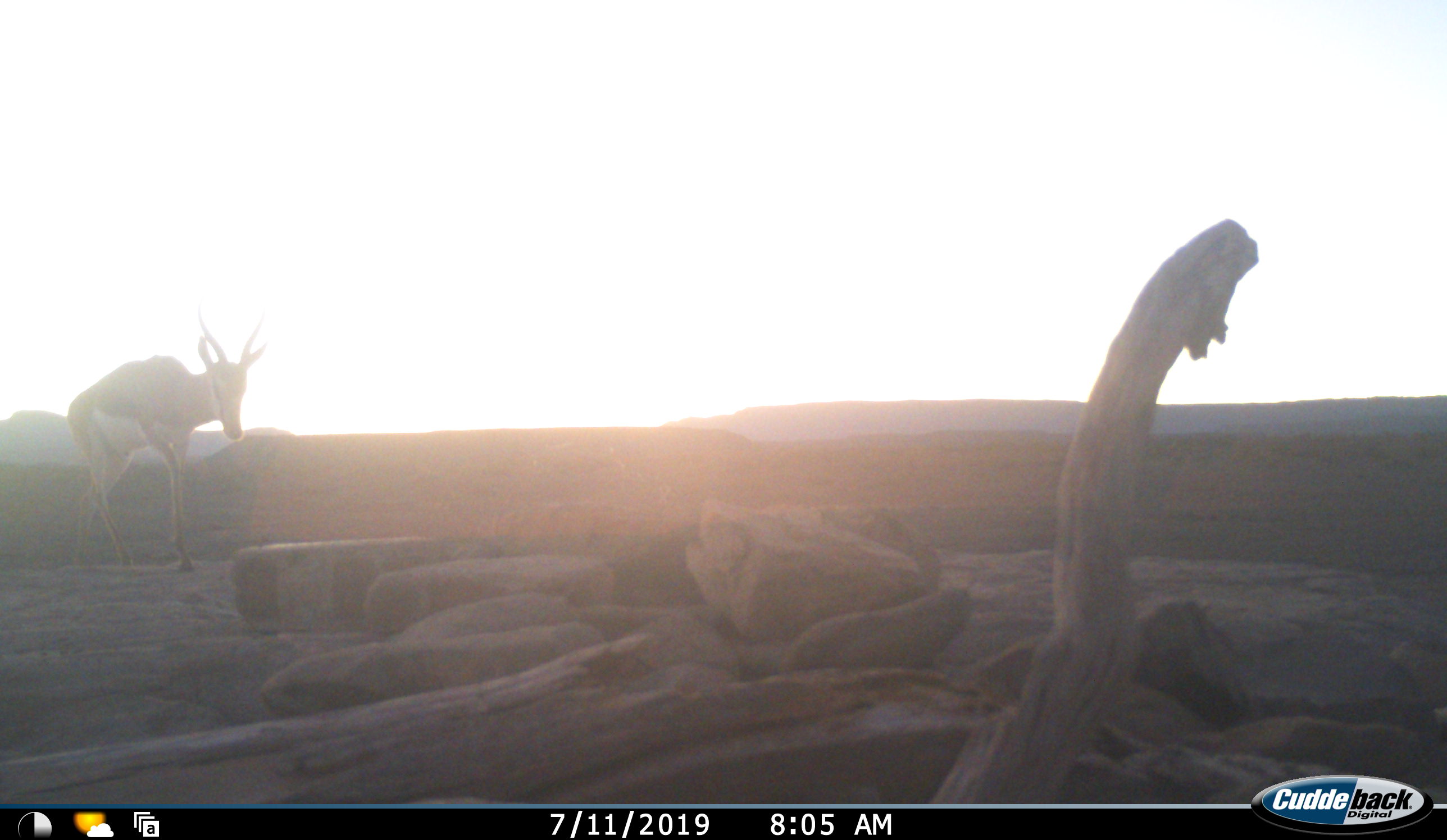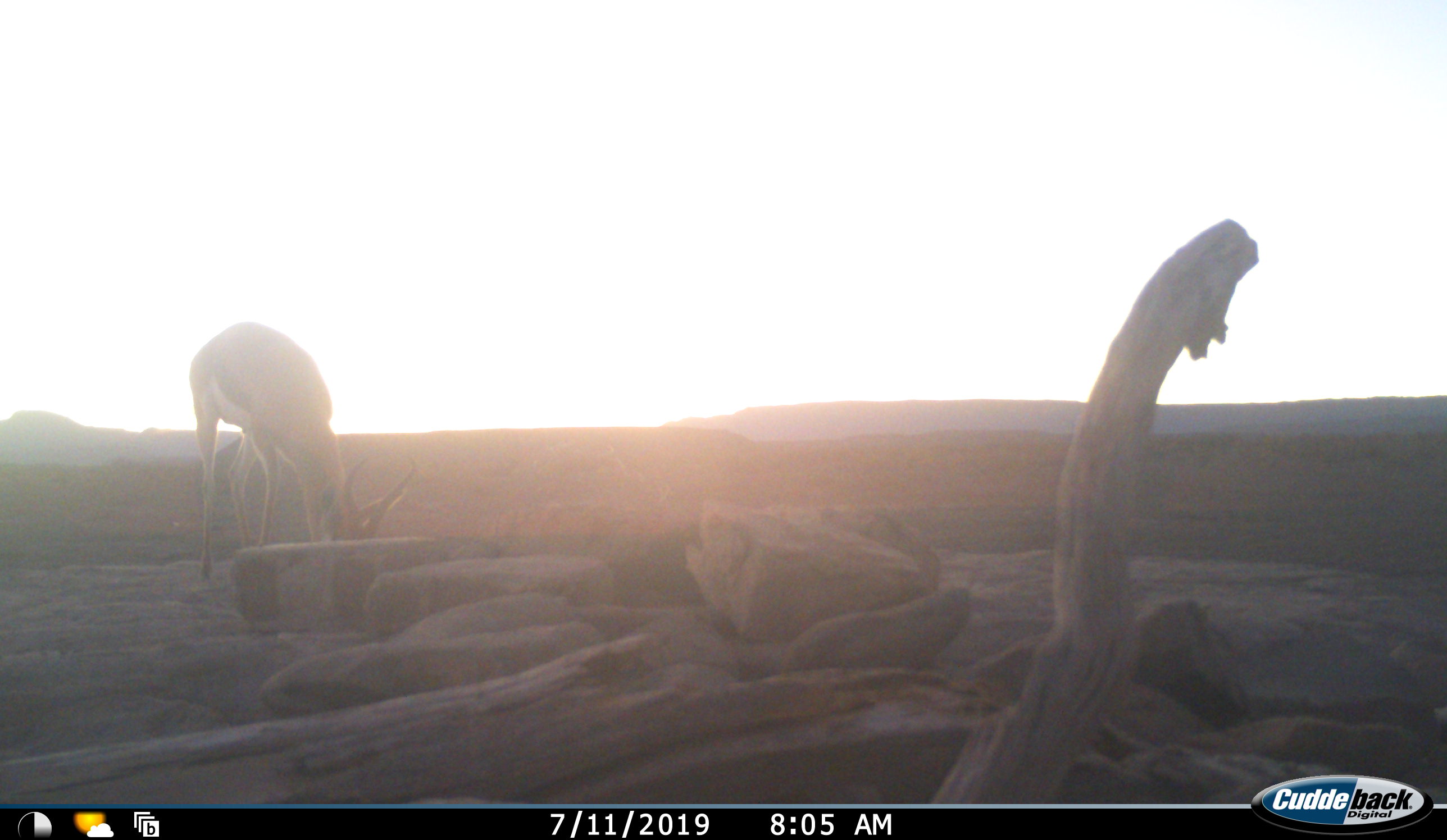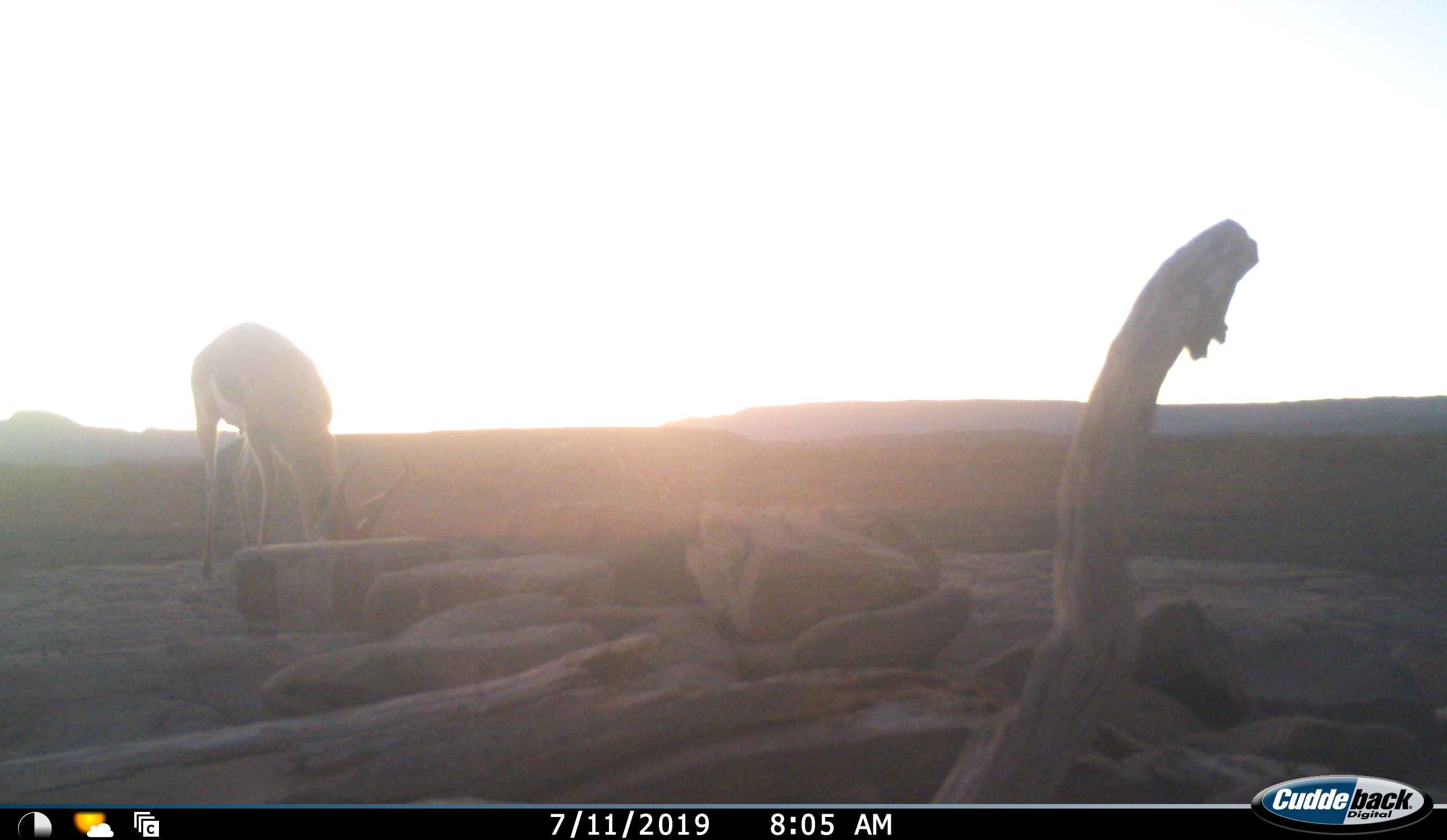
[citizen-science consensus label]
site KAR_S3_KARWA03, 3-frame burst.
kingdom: Animalia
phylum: Chordata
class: Mammalia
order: Artiodactyla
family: Bovidae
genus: Antidorcas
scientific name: Antidorcas marsupialis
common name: springbok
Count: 1.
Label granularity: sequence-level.